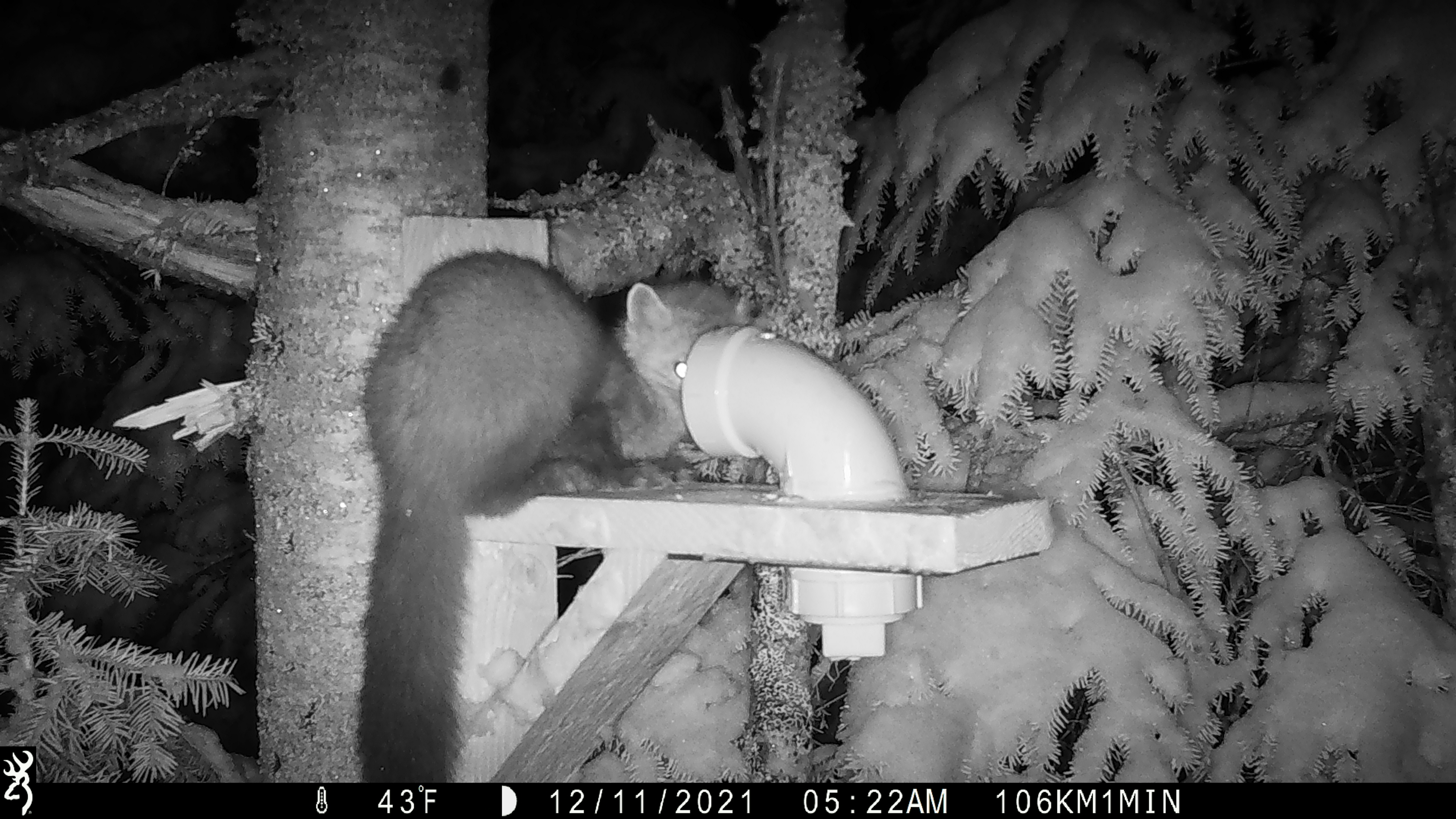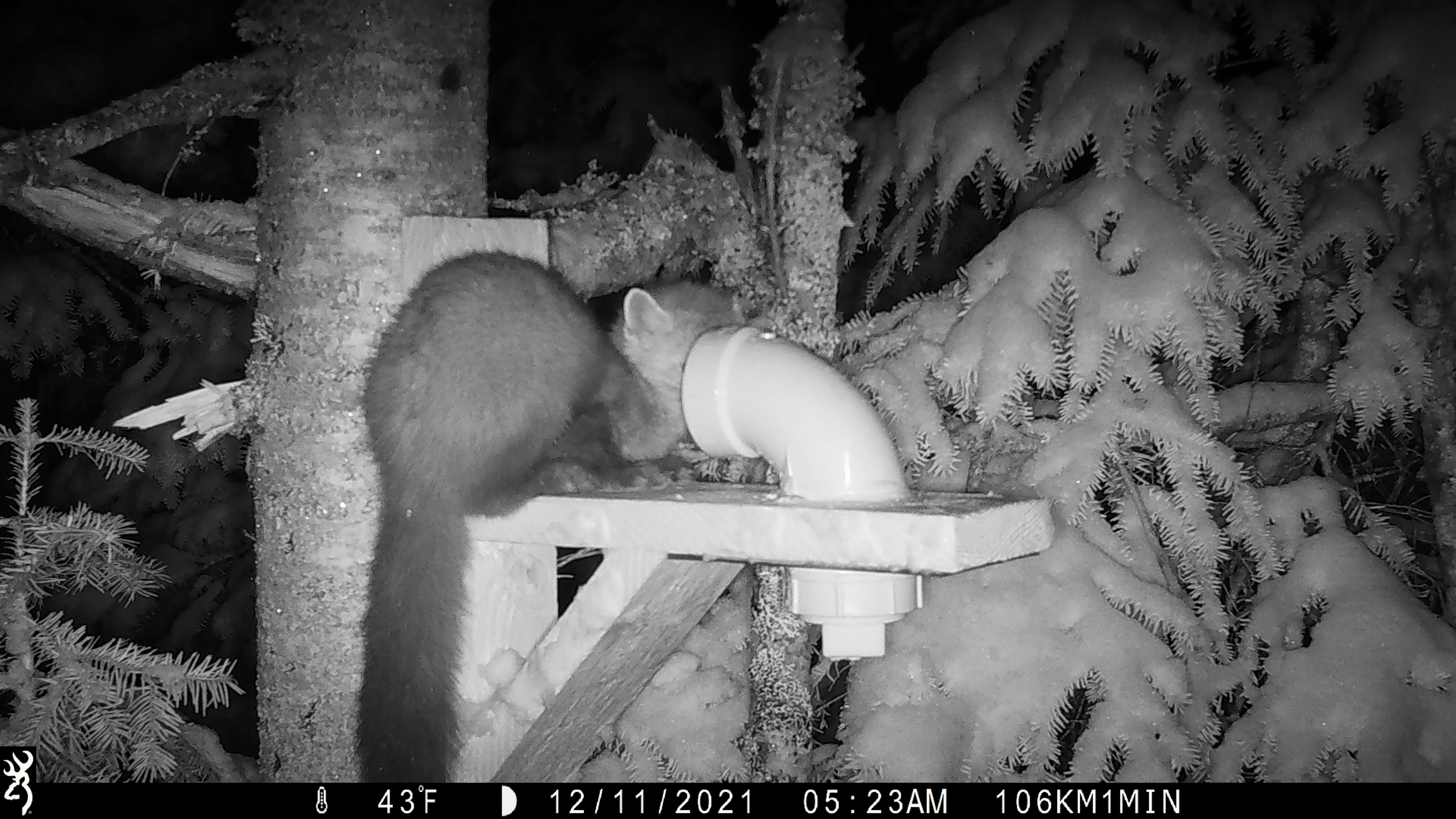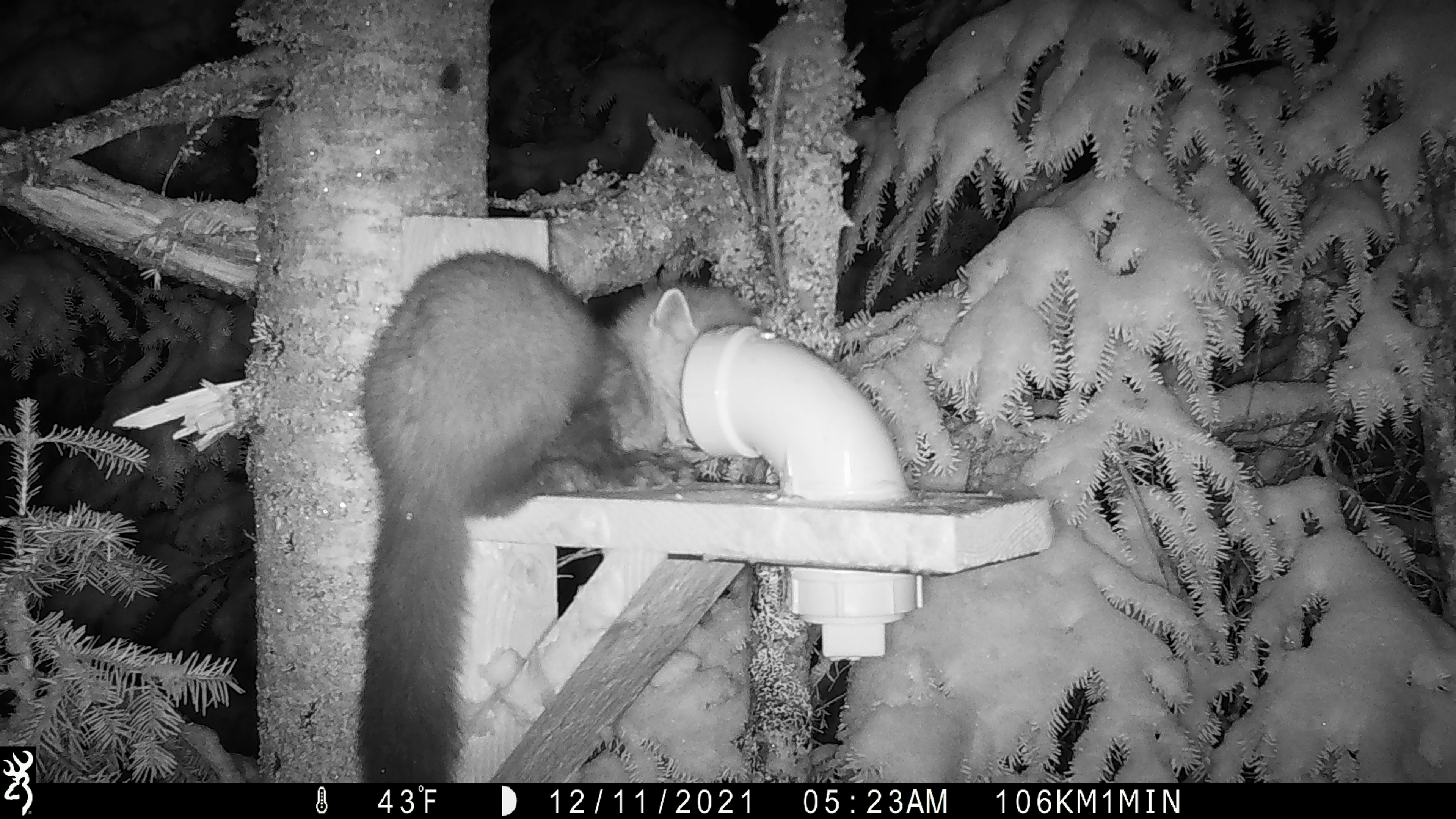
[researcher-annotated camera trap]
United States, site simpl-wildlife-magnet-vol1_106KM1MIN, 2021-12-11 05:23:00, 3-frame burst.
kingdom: Animalia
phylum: Chordata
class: Mammalia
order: Carnivora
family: Mustelidae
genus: Martes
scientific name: Martes americana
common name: american marten